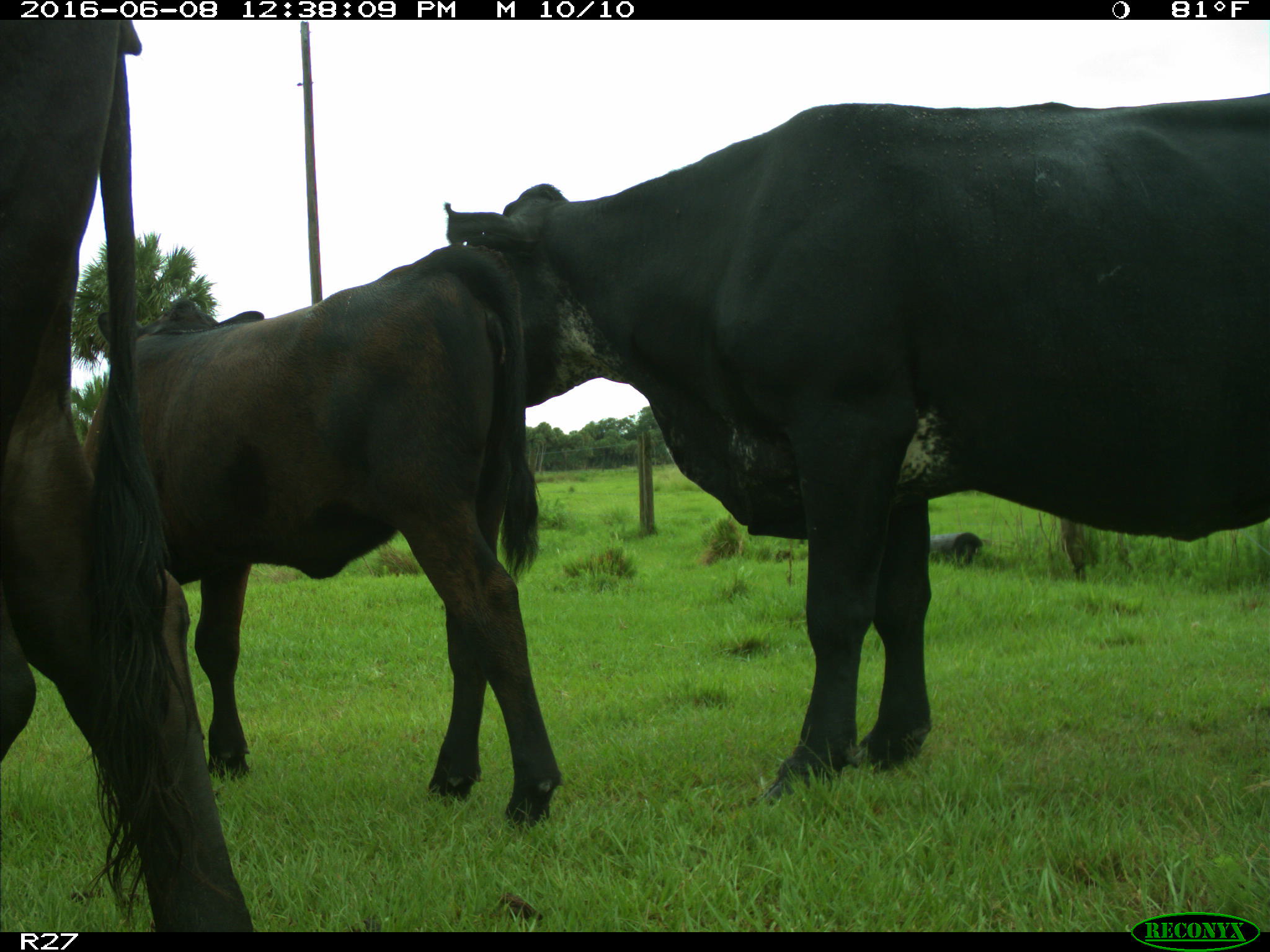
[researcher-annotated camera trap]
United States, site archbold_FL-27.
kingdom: Animalia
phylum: Chordata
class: Mammalia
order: Artiodactyla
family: Bovidae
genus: Bos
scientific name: Bos taurus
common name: domestic cow